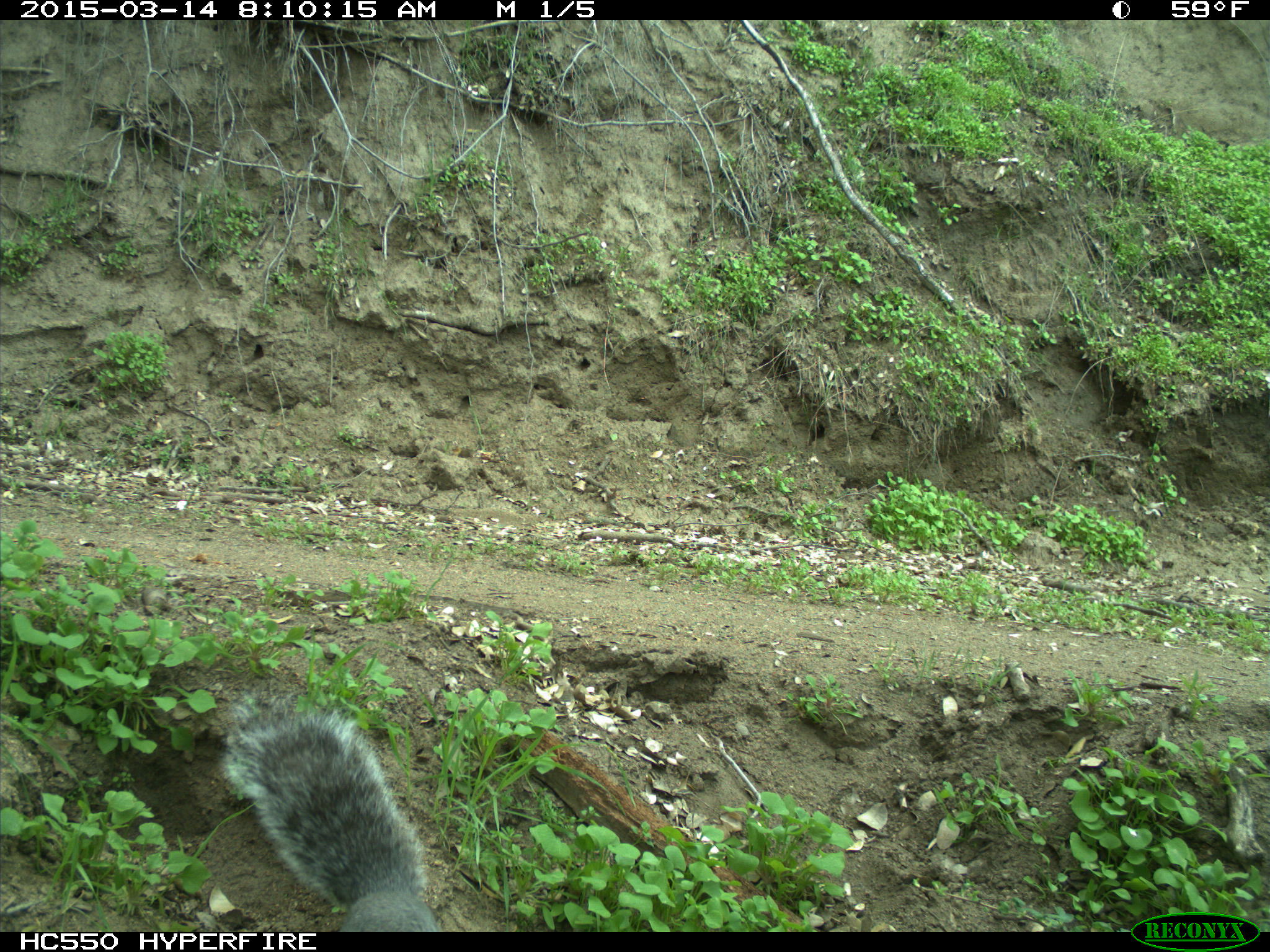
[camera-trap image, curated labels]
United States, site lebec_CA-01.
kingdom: Animalia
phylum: Chordata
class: Mammalia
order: Rodentia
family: Sciuridae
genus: Sciurus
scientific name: Sciurus carolinensis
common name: eastern gray squirrel